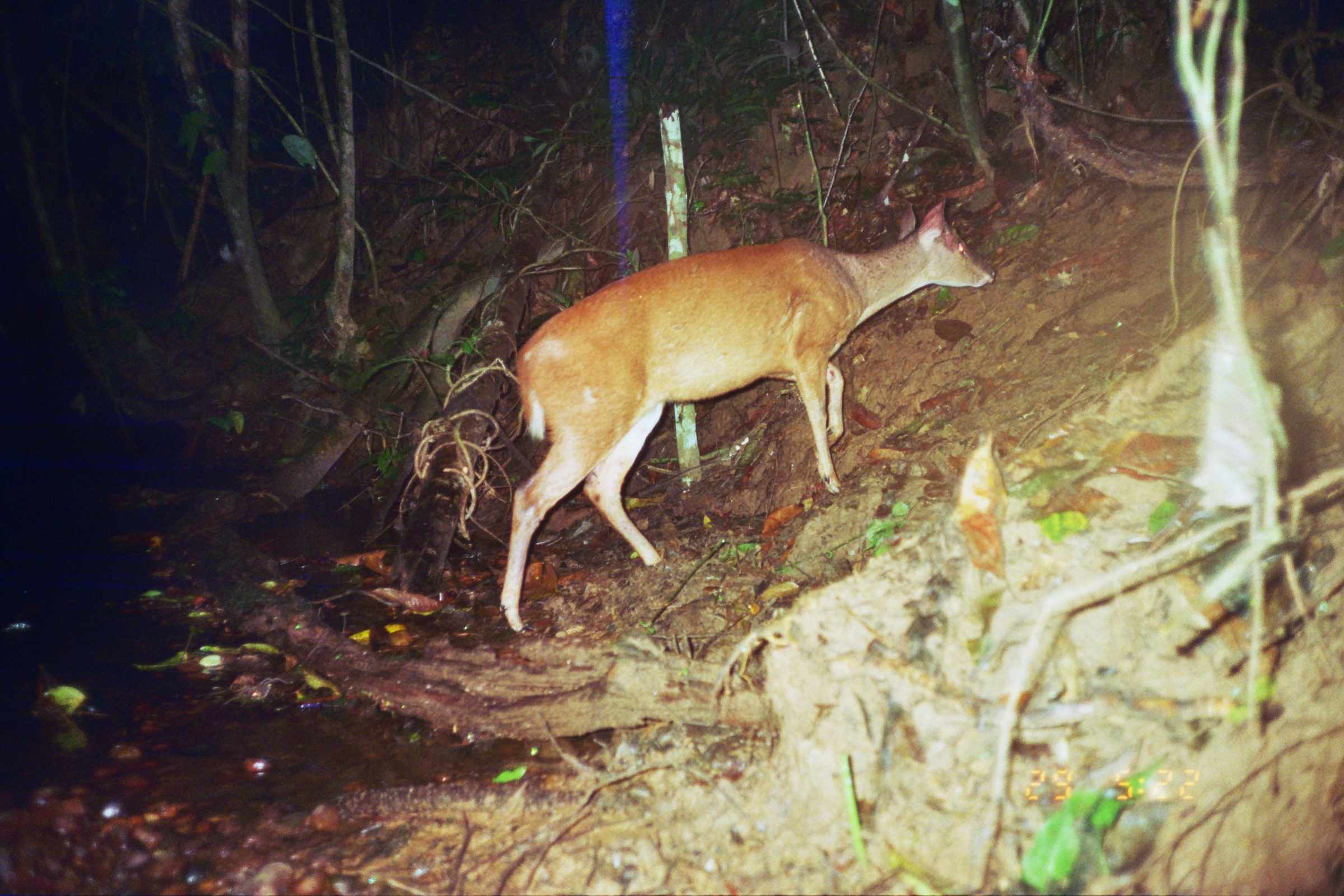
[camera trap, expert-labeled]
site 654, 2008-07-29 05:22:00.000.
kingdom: Animalia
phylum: Chordata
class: Mammalia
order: Artiodactyla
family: Cervidae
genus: Mazama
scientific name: Mazama americana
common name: red brocket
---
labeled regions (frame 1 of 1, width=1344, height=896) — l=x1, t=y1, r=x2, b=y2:
mazama americana: l=498, t=198, r=995, b=634